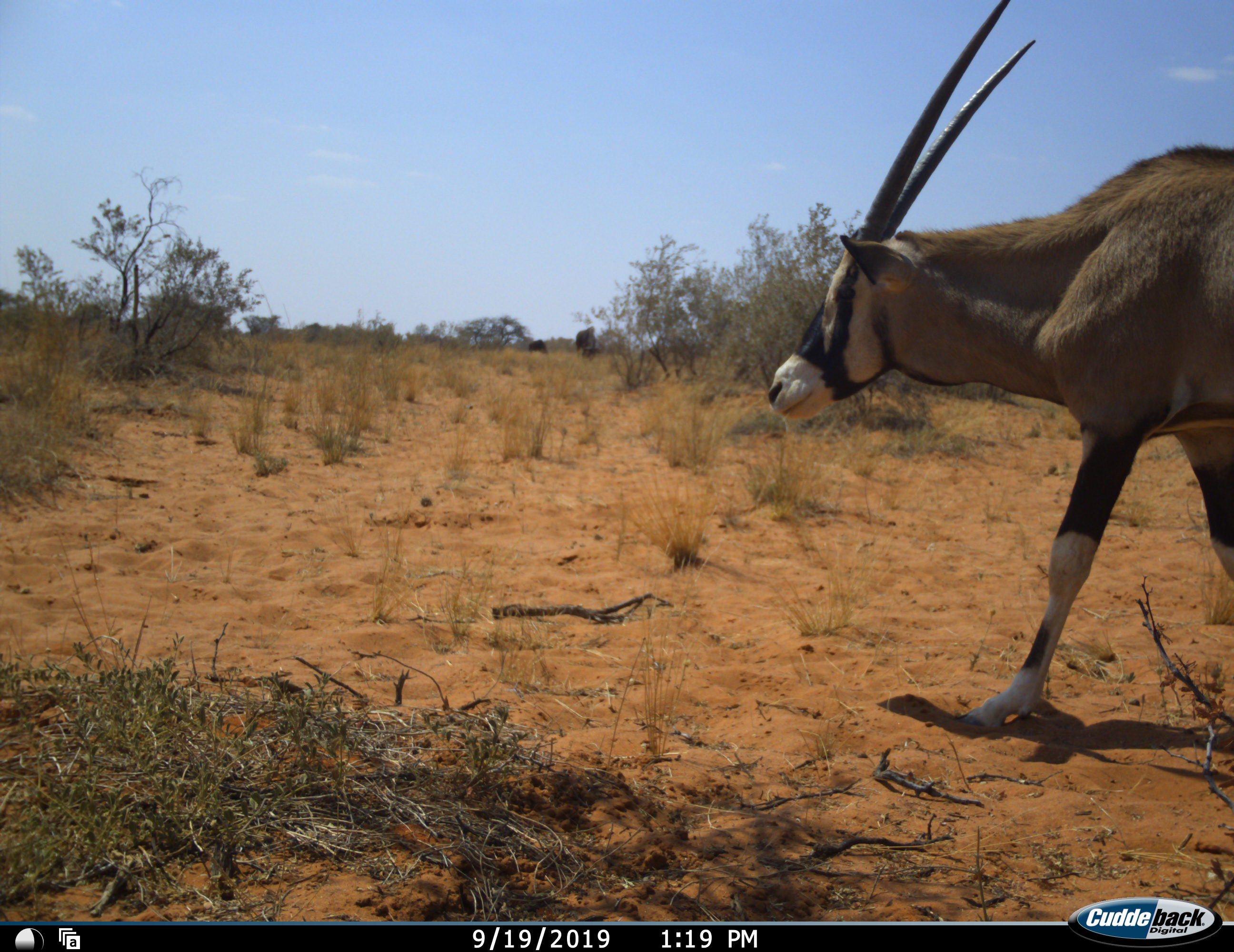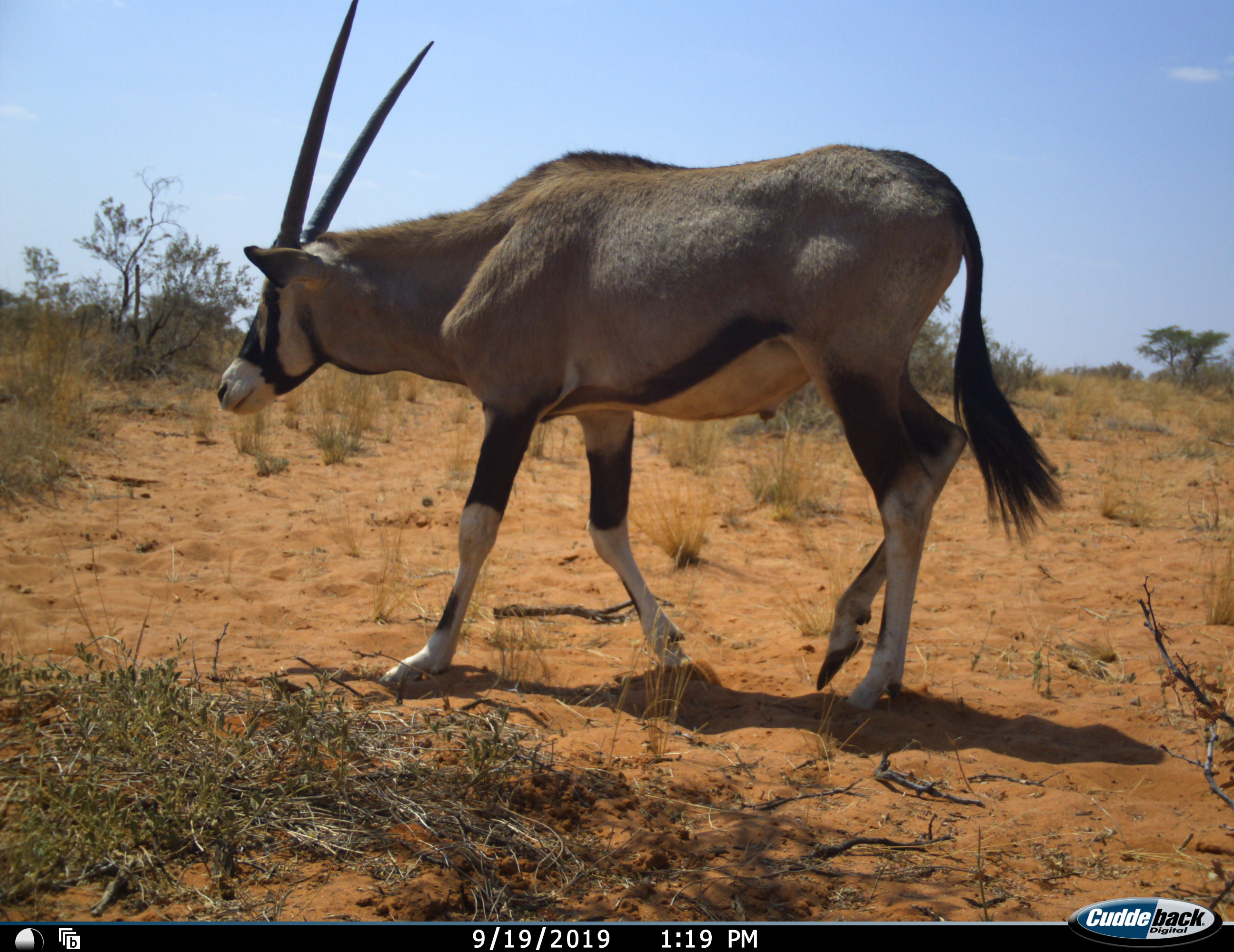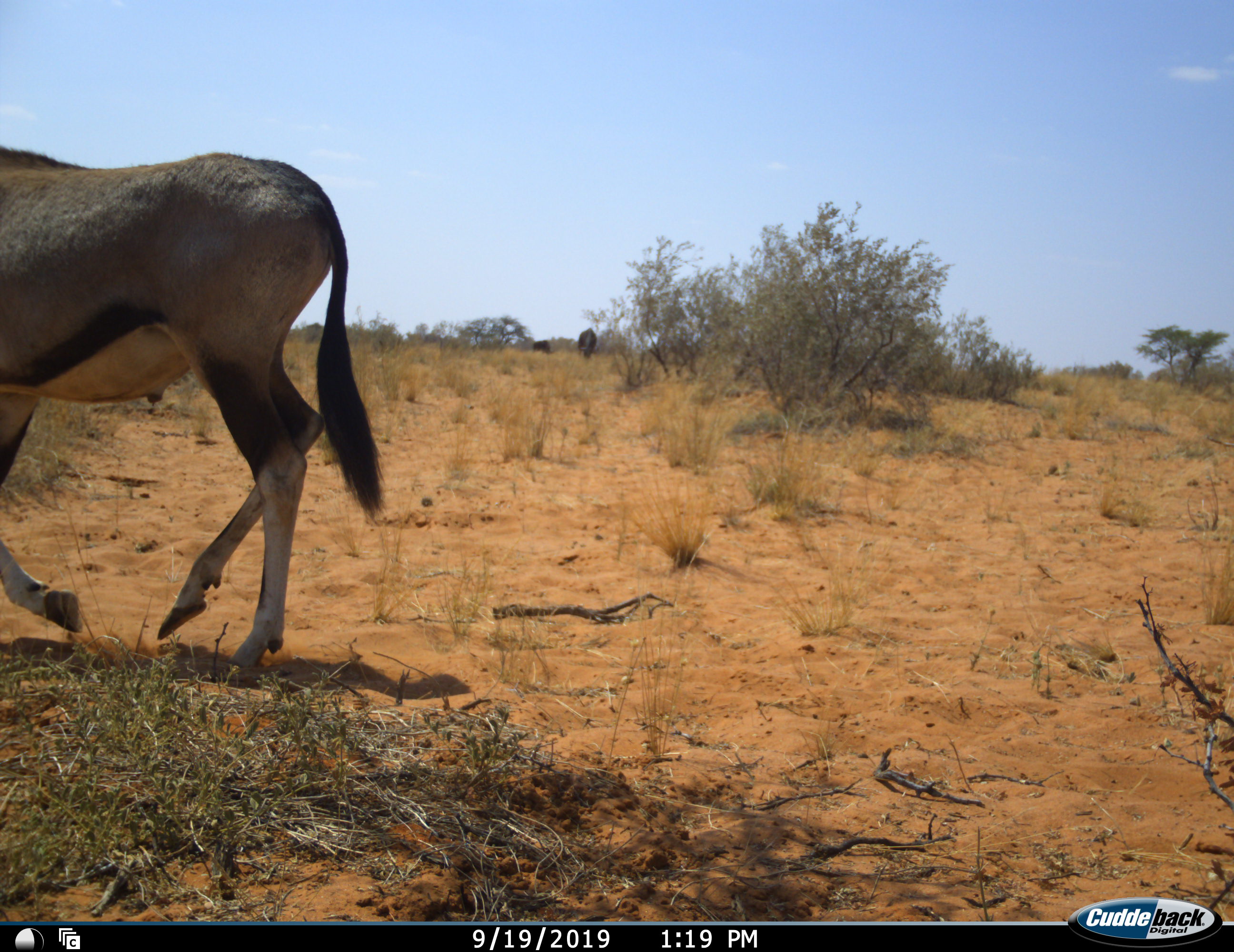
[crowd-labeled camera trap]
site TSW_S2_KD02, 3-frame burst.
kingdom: Animalia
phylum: Chordata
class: Mammalia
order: Artiodactyla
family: Bovidae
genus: Oryx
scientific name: Oryx gazella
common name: gemsbok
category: oryx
Oryx (gemsbok) (Oryx gazella), count 1. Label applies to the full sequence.